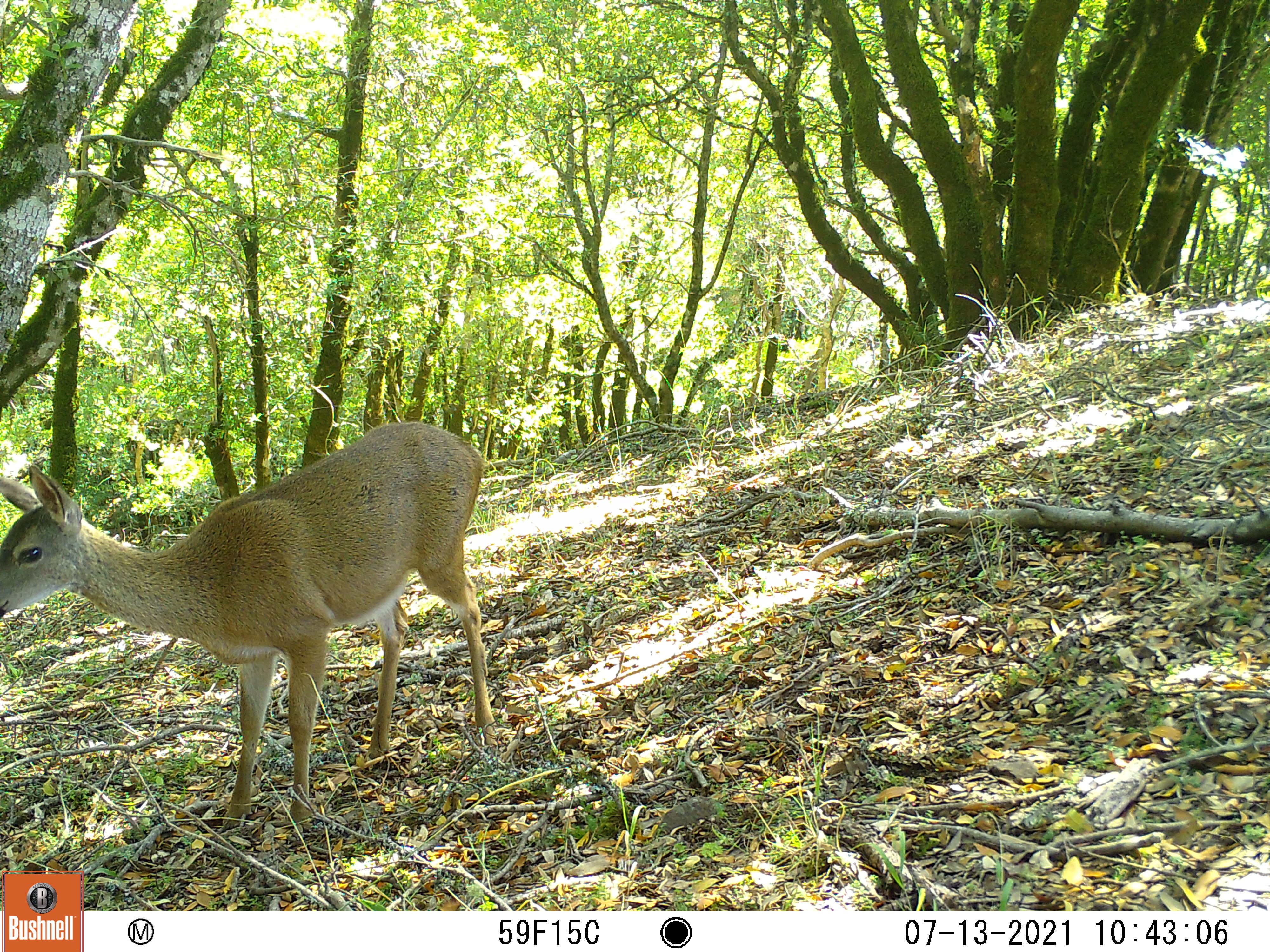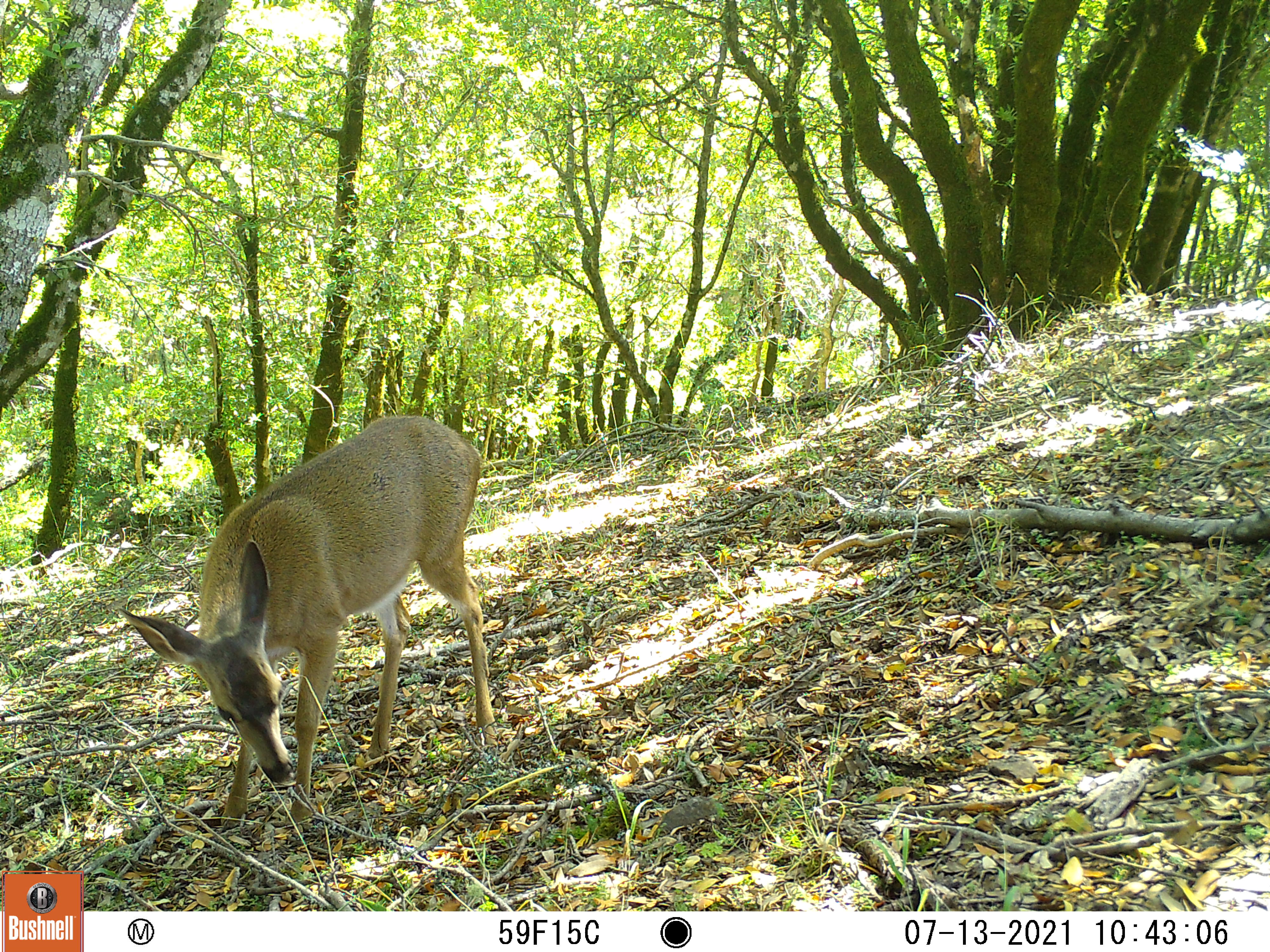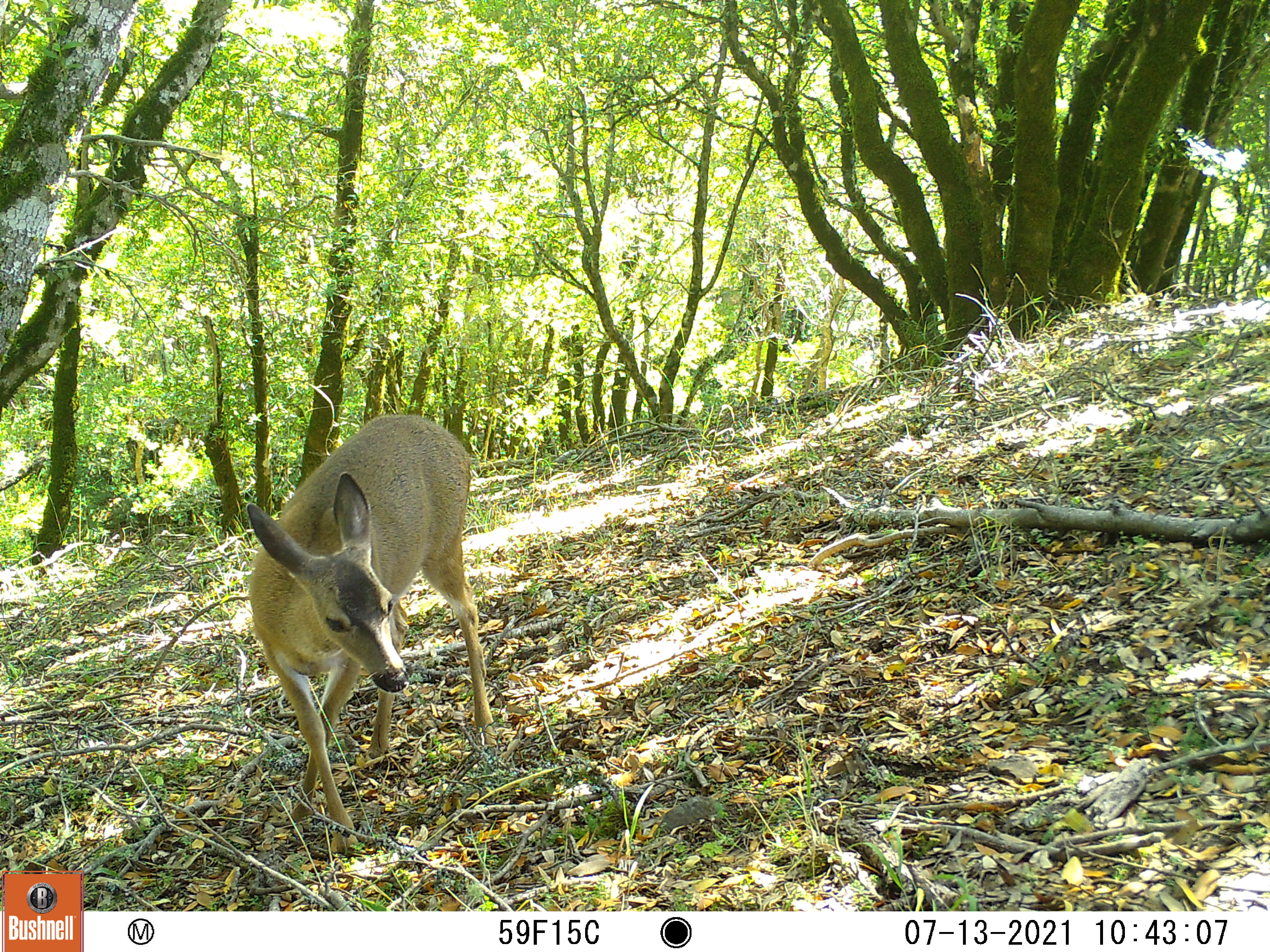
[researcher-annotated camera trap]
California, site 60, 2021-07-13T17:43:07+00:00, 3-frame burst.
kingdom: Animalia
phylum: Chordata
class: Mammalia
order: Artiodactyla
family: Cervidae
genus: Odocoileus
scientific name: Odocoileus hemionus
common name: mule deer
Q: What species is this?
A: Mule deer (Odocoileus hemionus).